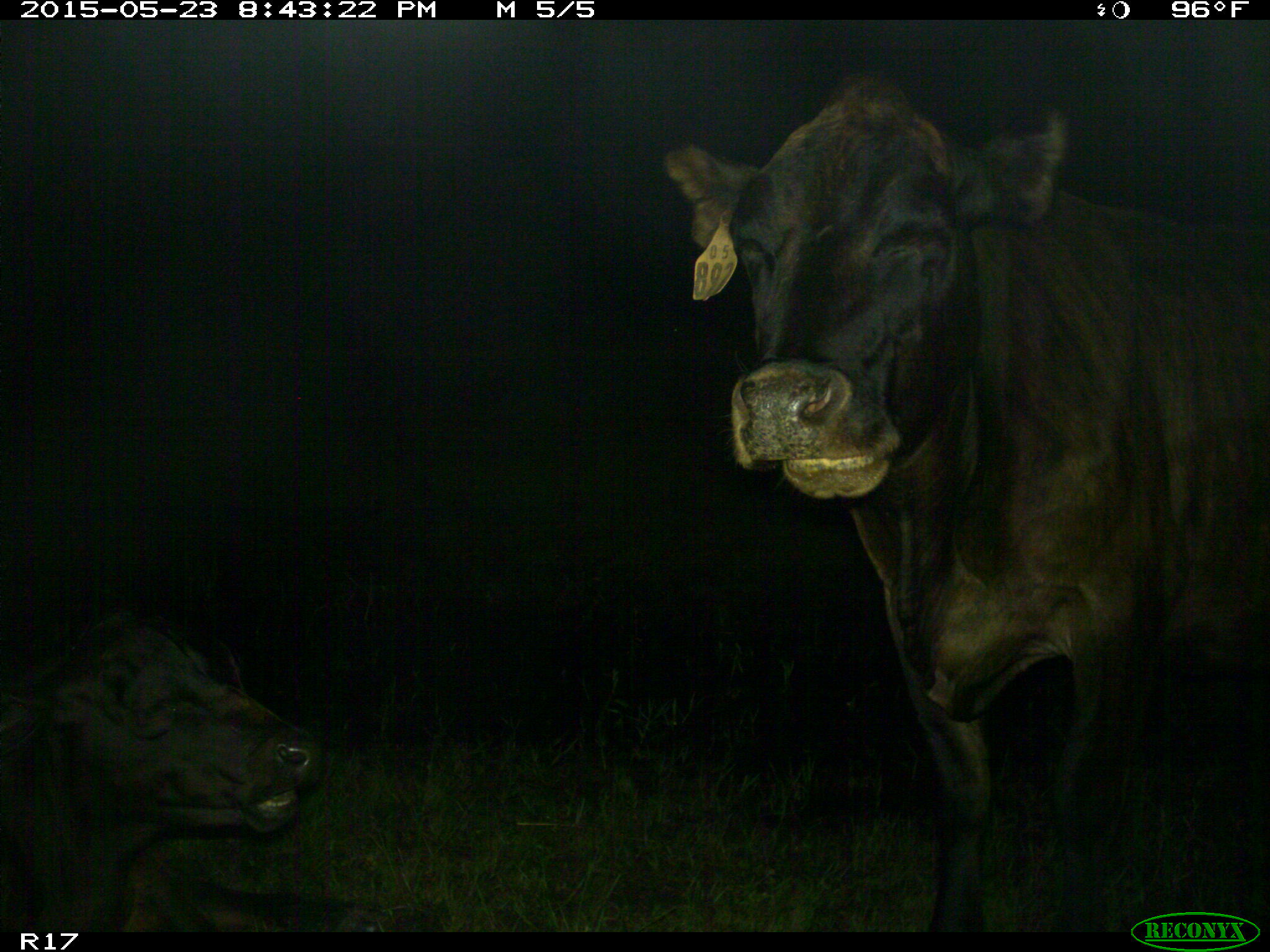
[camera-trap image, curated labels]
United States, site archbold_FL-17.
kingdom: Animalia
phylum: Chordata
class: Mammalia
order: Artiodactyla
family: Bovidae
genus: Bos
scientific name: Bos taurus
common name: domestic cow